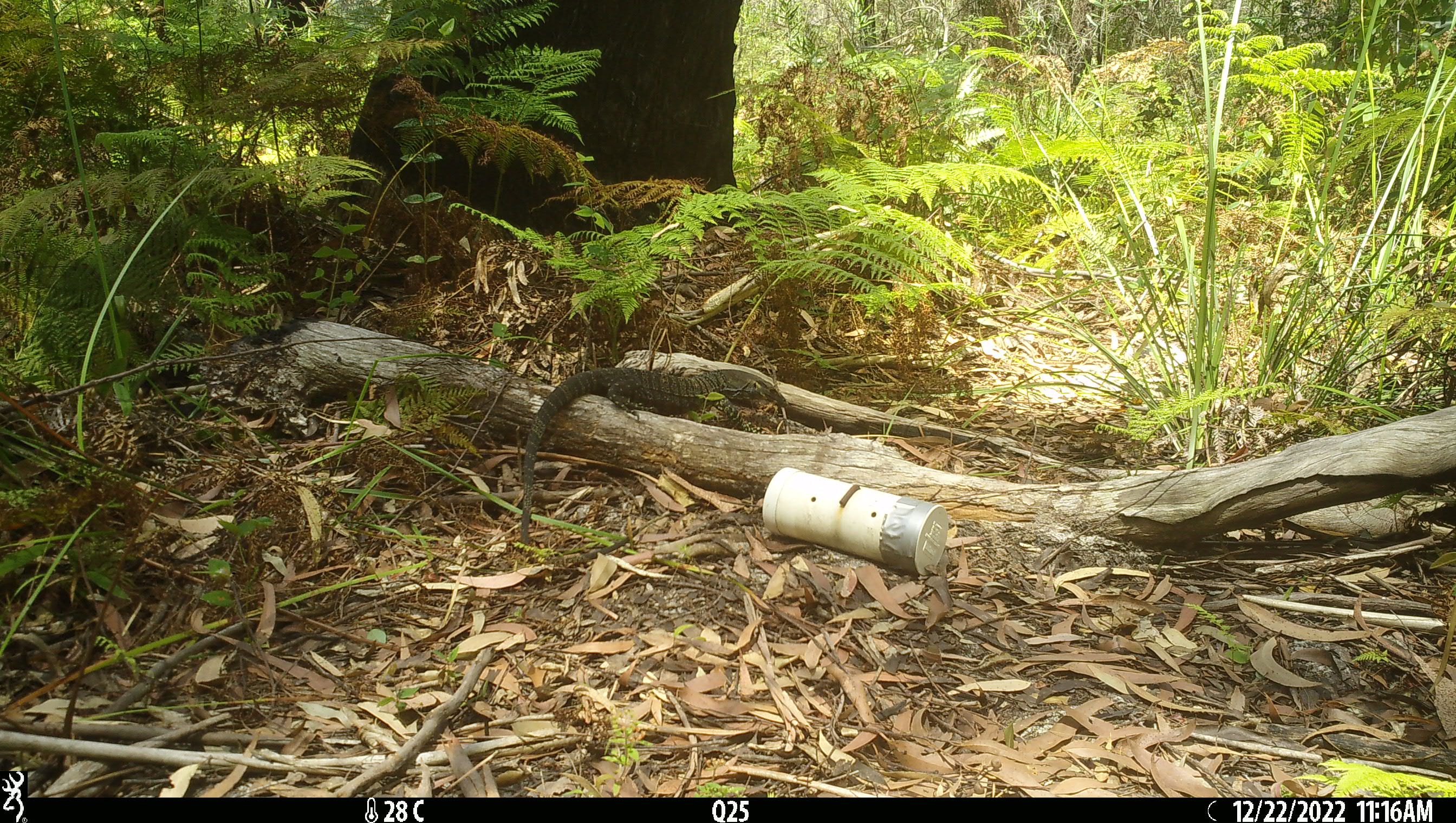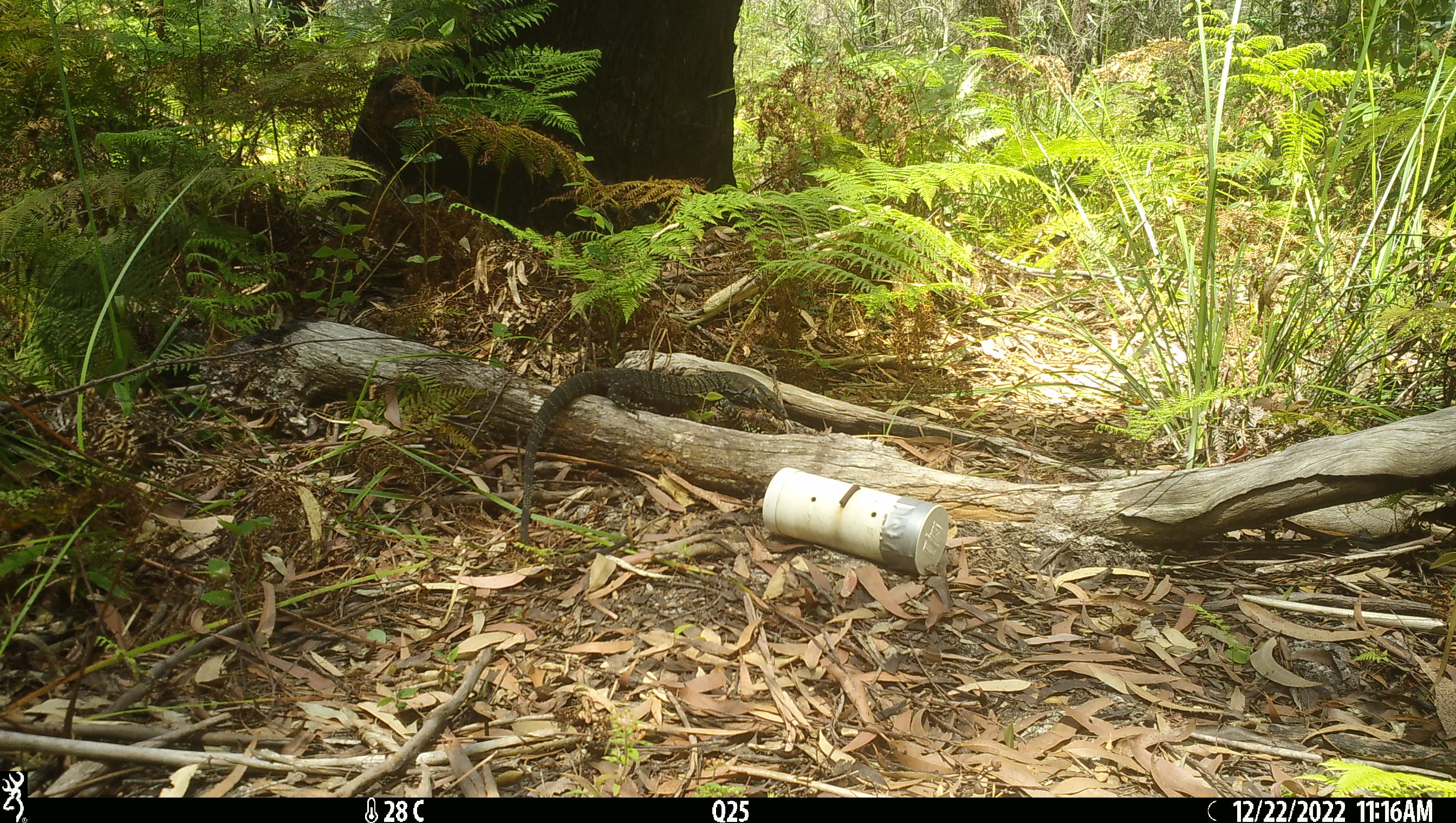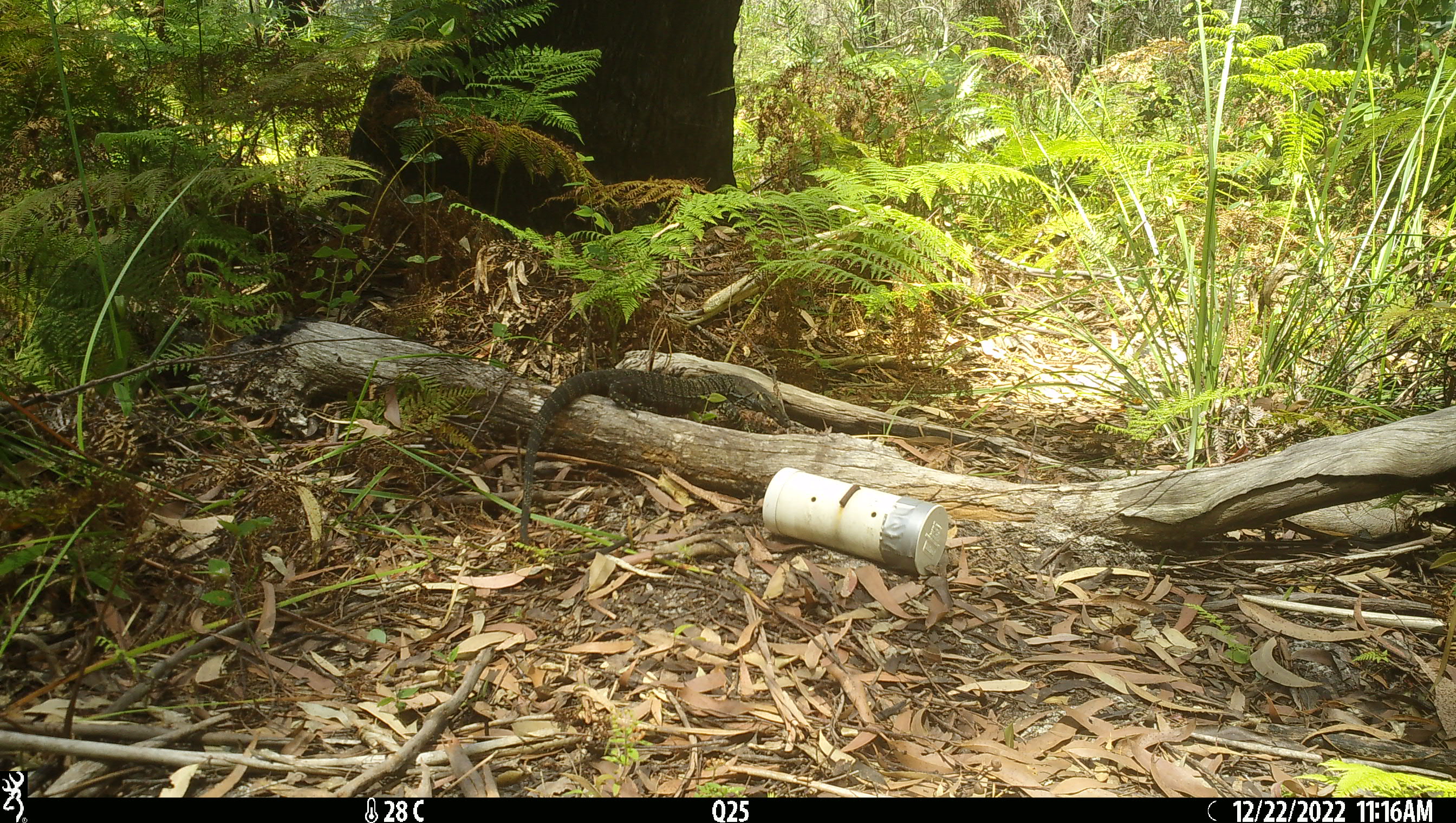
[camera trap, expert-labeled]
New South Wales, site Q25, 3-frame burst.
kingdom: Animalia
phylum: Chordata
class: Reptilia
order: Squamata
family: Varanidae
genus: Varanus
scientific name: Varanus varius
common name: lace monitor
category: goanna